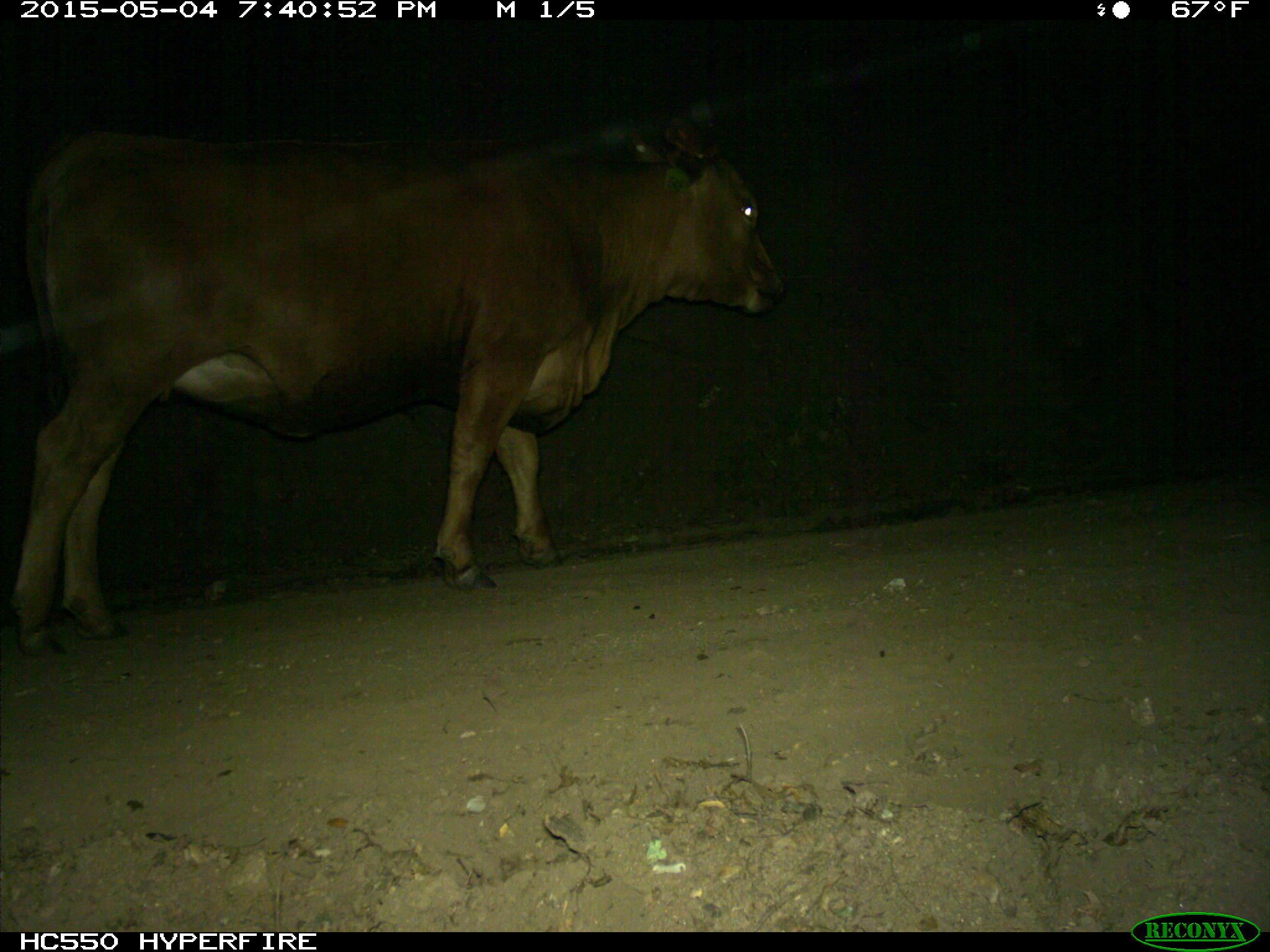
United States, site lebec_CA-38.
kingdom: Animalia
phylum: Chordata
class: Mammalia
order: Artiodactyla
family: Bovidae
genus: Bos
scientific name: Bos taurus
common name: domestic cow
Bos taurus (domestic cow).